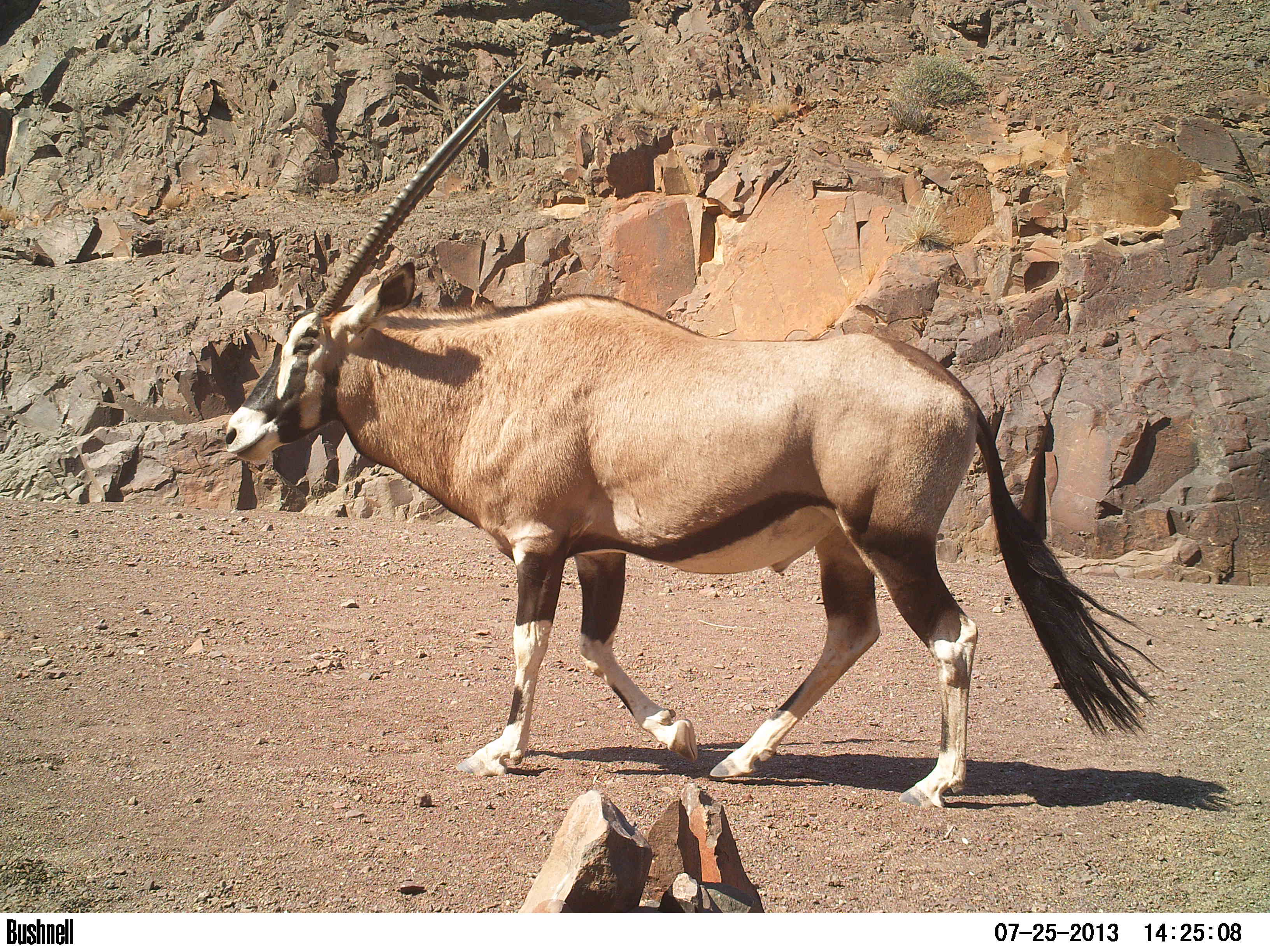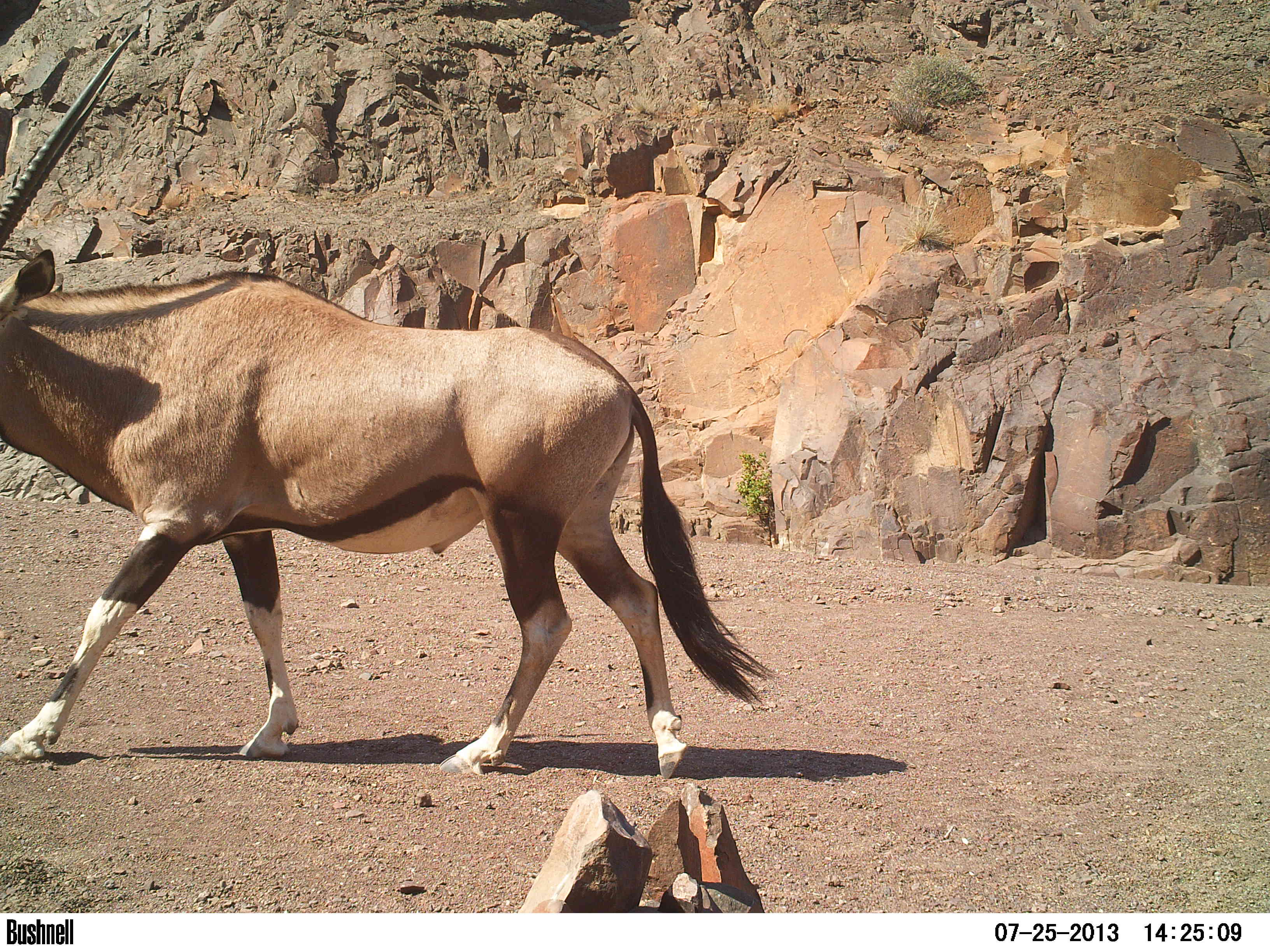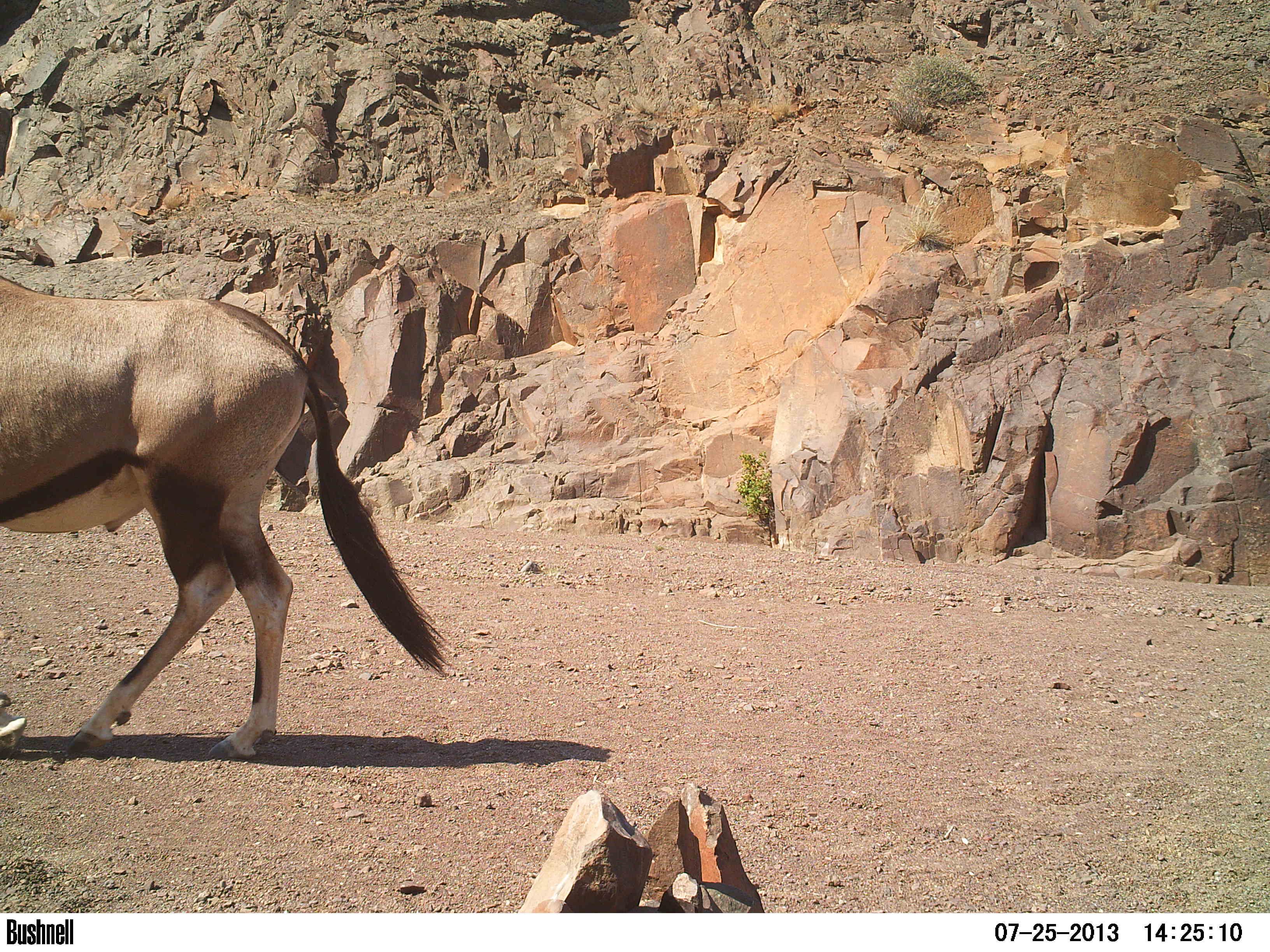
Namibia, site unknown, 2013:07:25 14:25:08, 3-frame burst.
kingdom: Animalia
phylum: Chordata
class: Mammalia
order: Artiodactyla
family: Bovidae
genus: Oryx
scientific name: Oryx gazella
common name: gemsbok